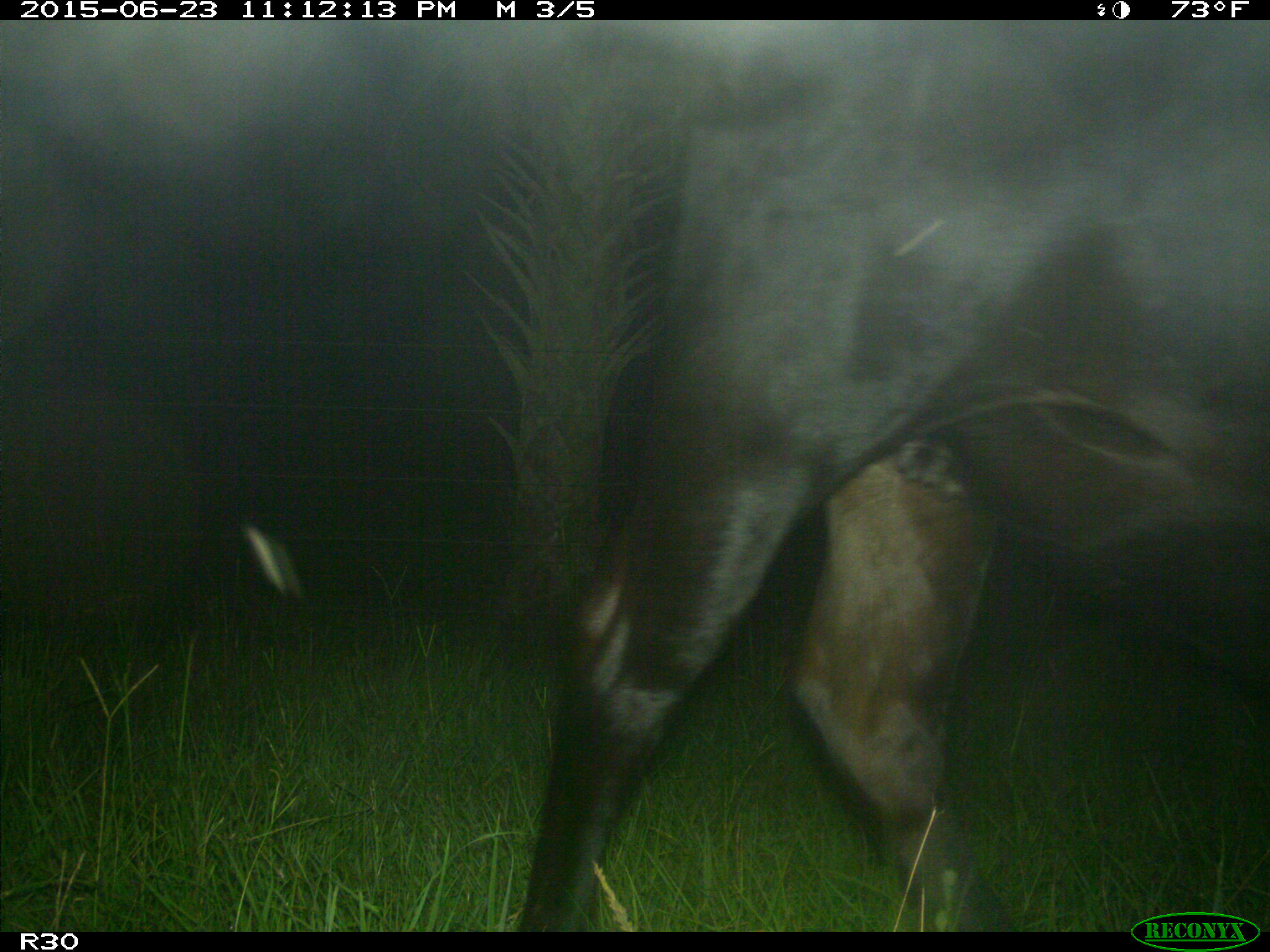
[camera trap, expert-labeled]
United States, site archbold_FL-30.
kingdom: Animalia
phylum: Chordata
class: Mammalia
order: Artiodactyla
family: Bovidae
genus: Bos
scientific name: Bos taurus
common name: domestic cow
Bos taurus (domestic cow).